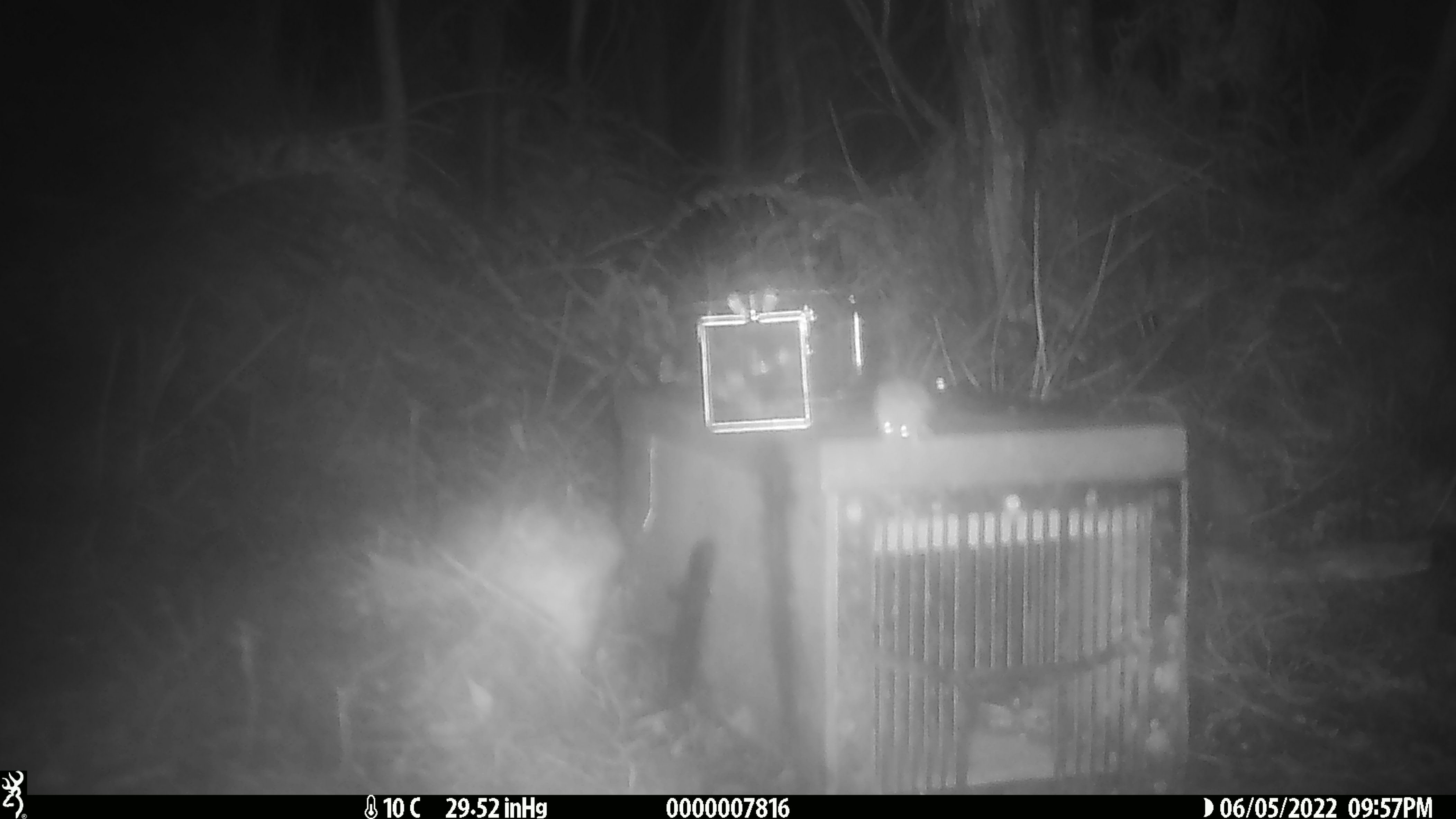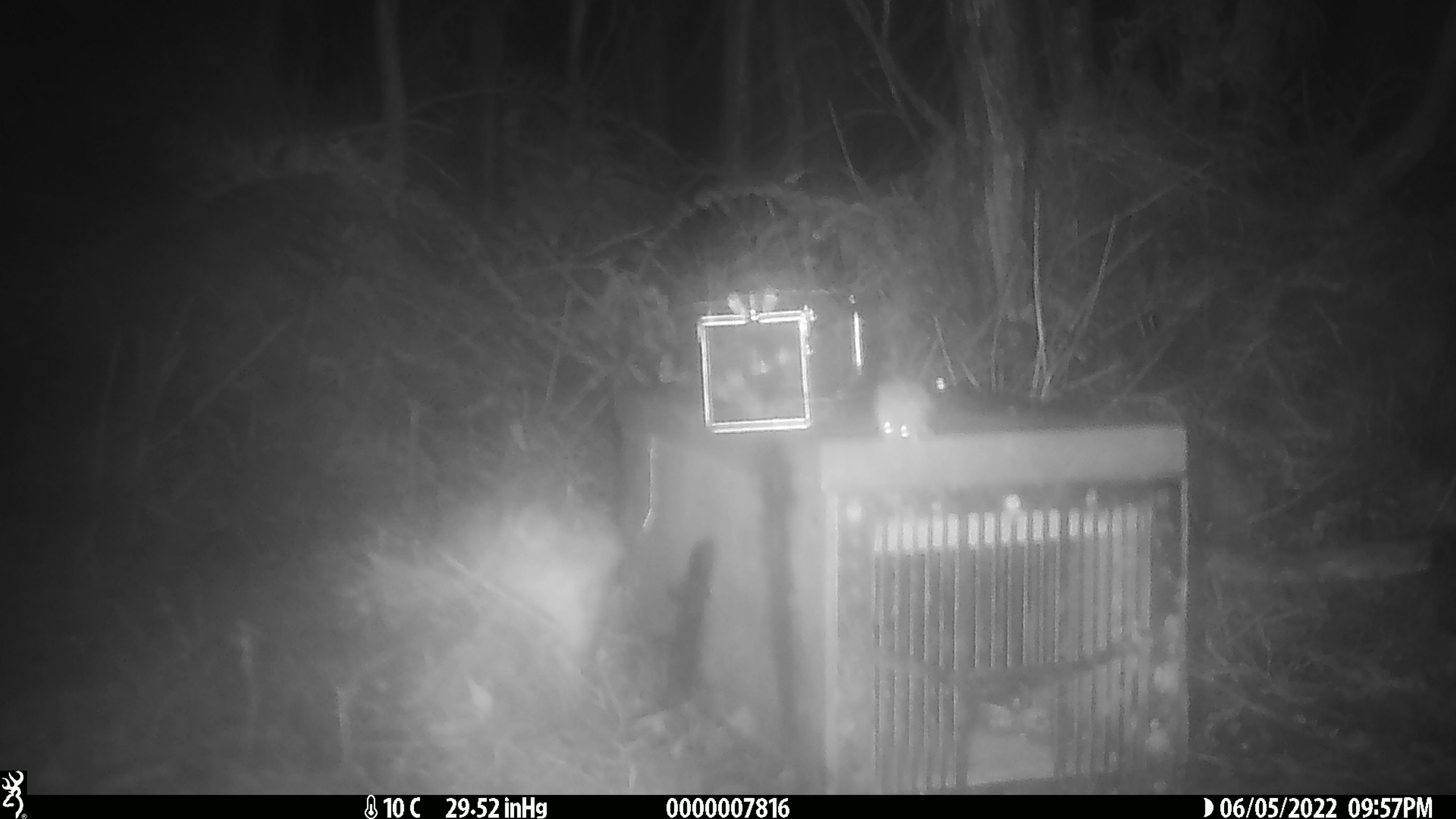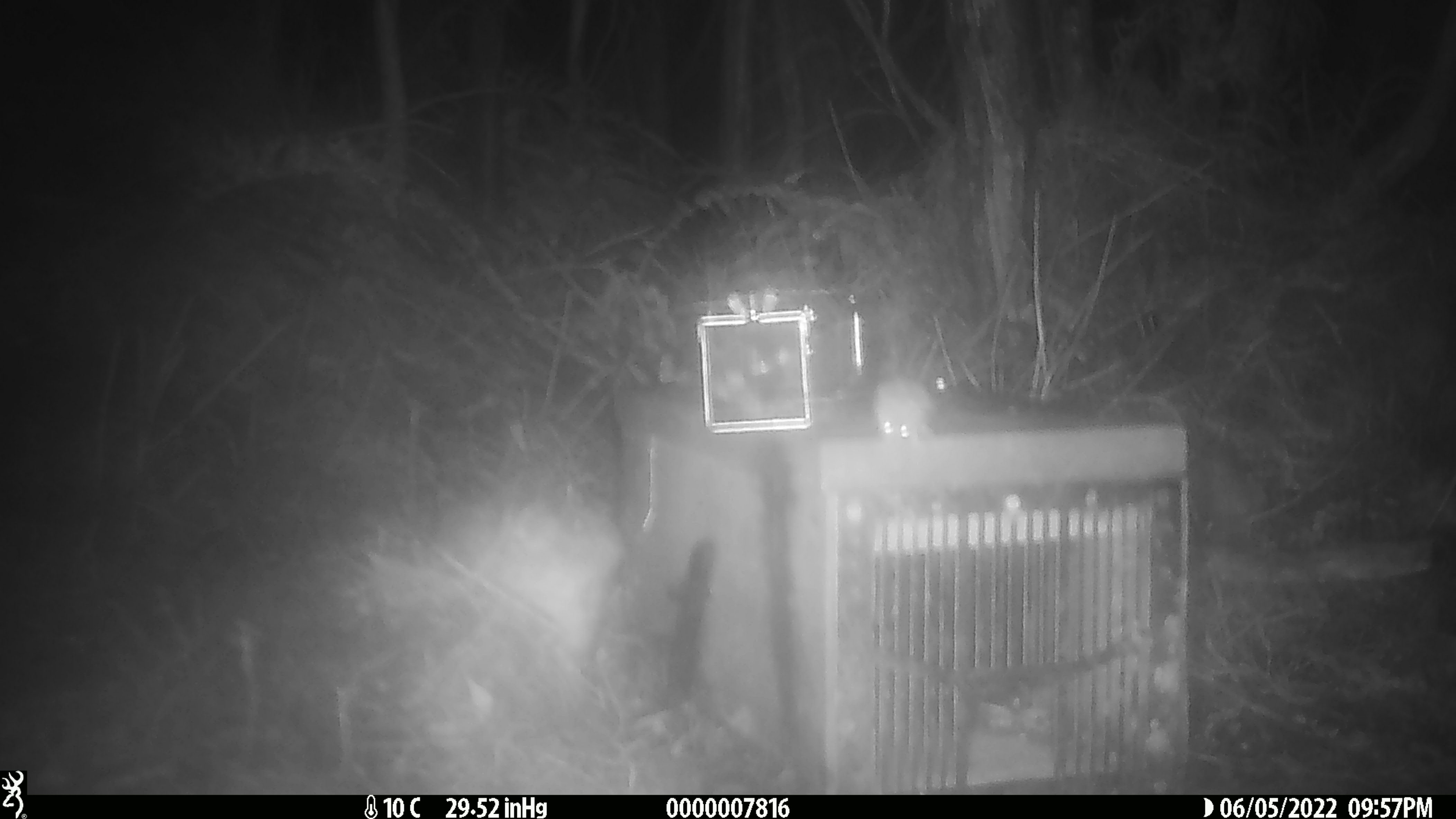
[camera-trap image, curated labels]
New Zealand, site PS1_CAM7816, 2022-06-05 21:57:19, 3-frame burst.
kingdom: Animalia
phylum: Chordata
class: Mammalia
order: Rodentia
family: Muridae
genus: Mus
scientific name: Mus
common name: mouse